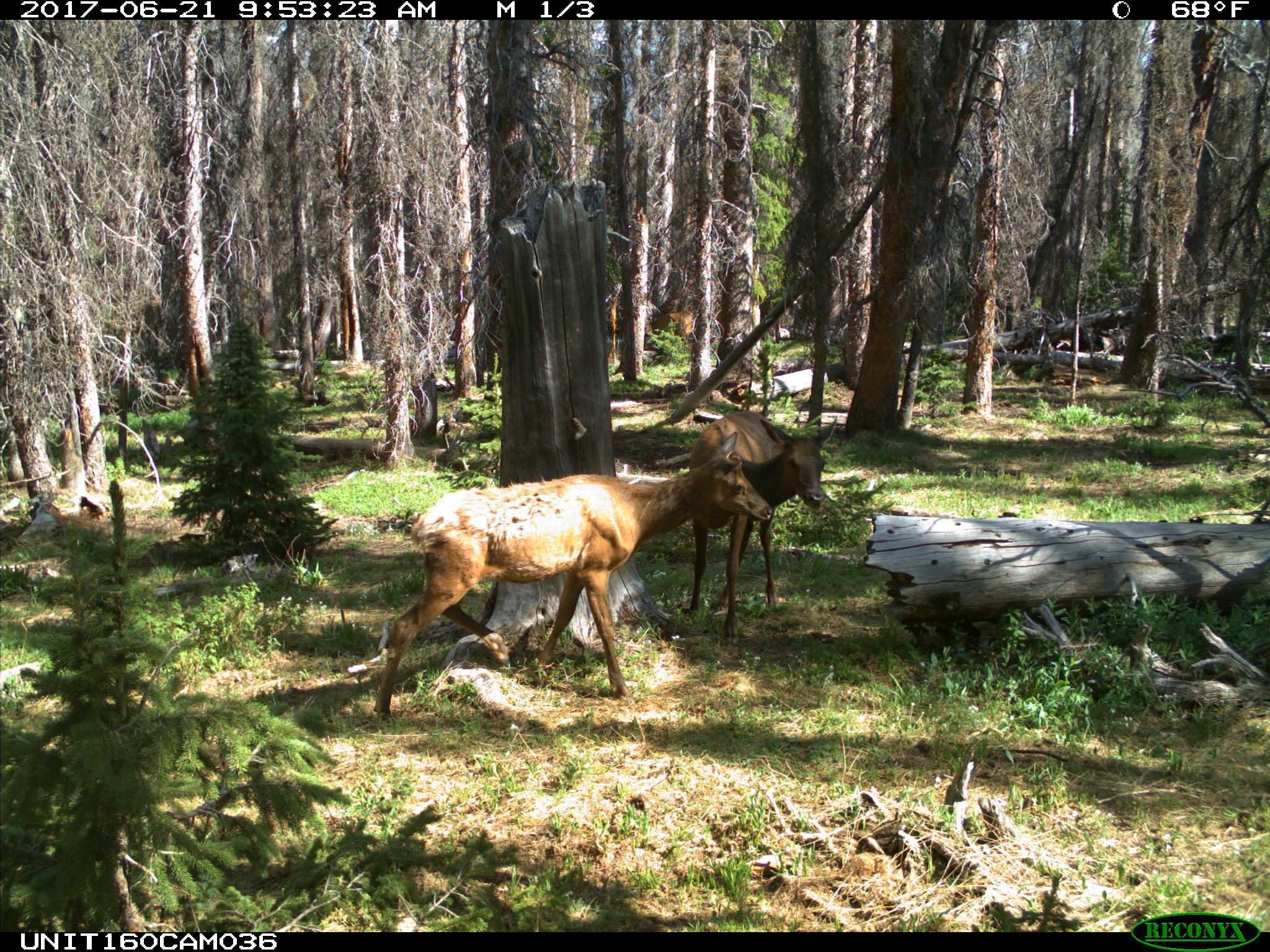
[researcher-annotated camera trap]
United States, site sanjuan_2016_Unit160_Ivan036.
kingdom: Animalia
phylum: Chordata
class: Mammalia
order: Artiodactyla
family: Cervidae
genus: Cervus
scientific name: Cervus elaphus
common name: red deer